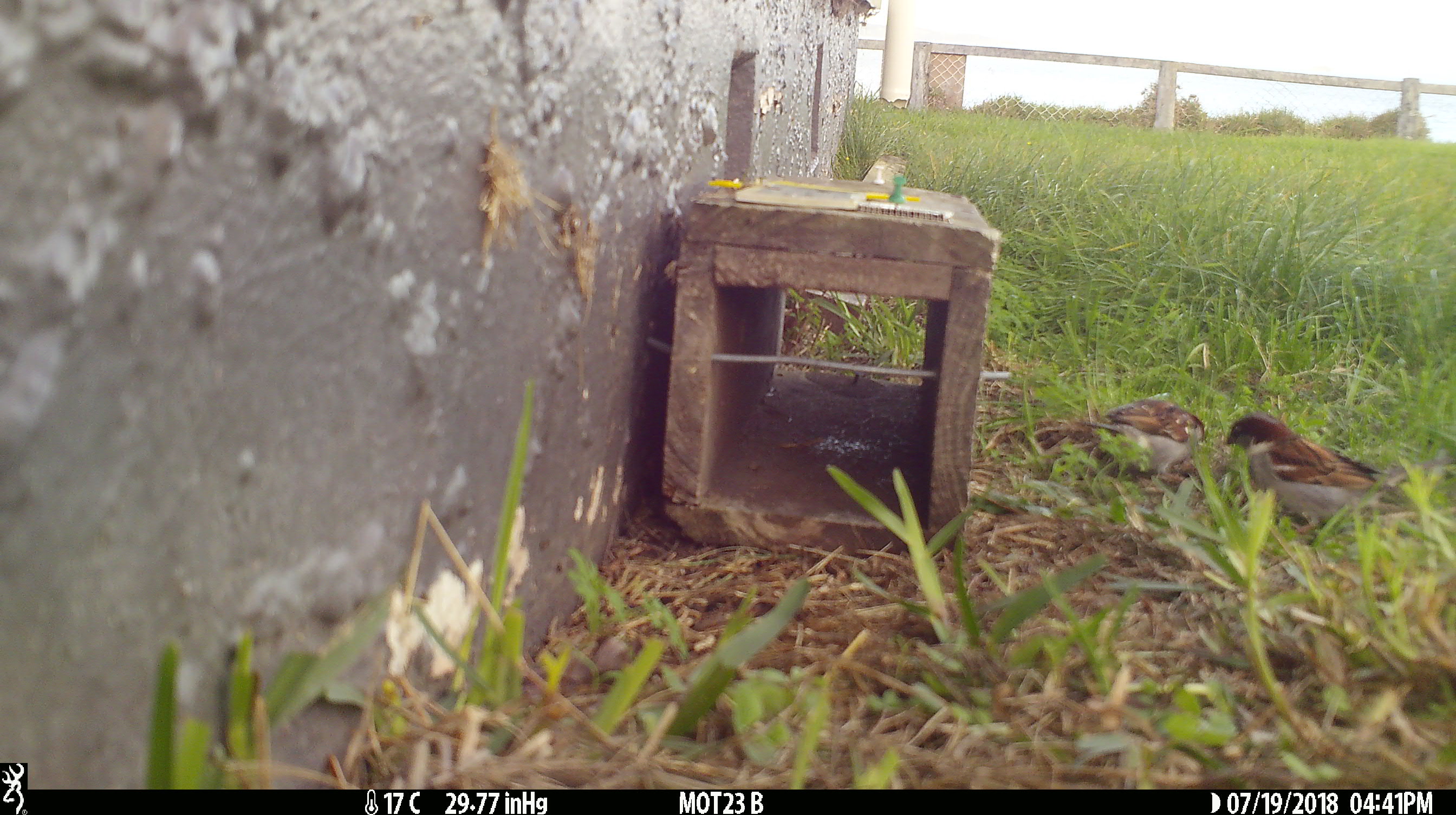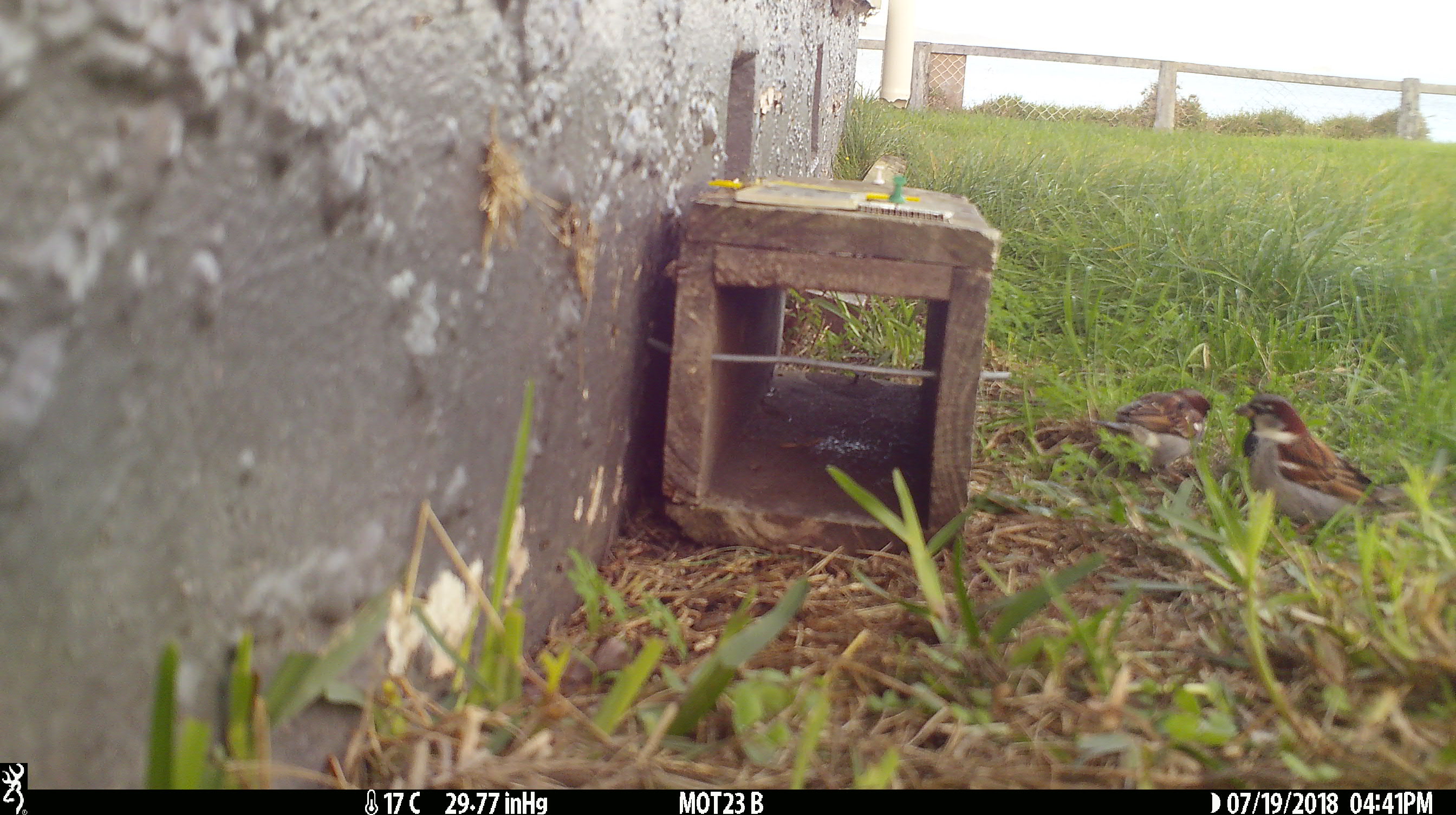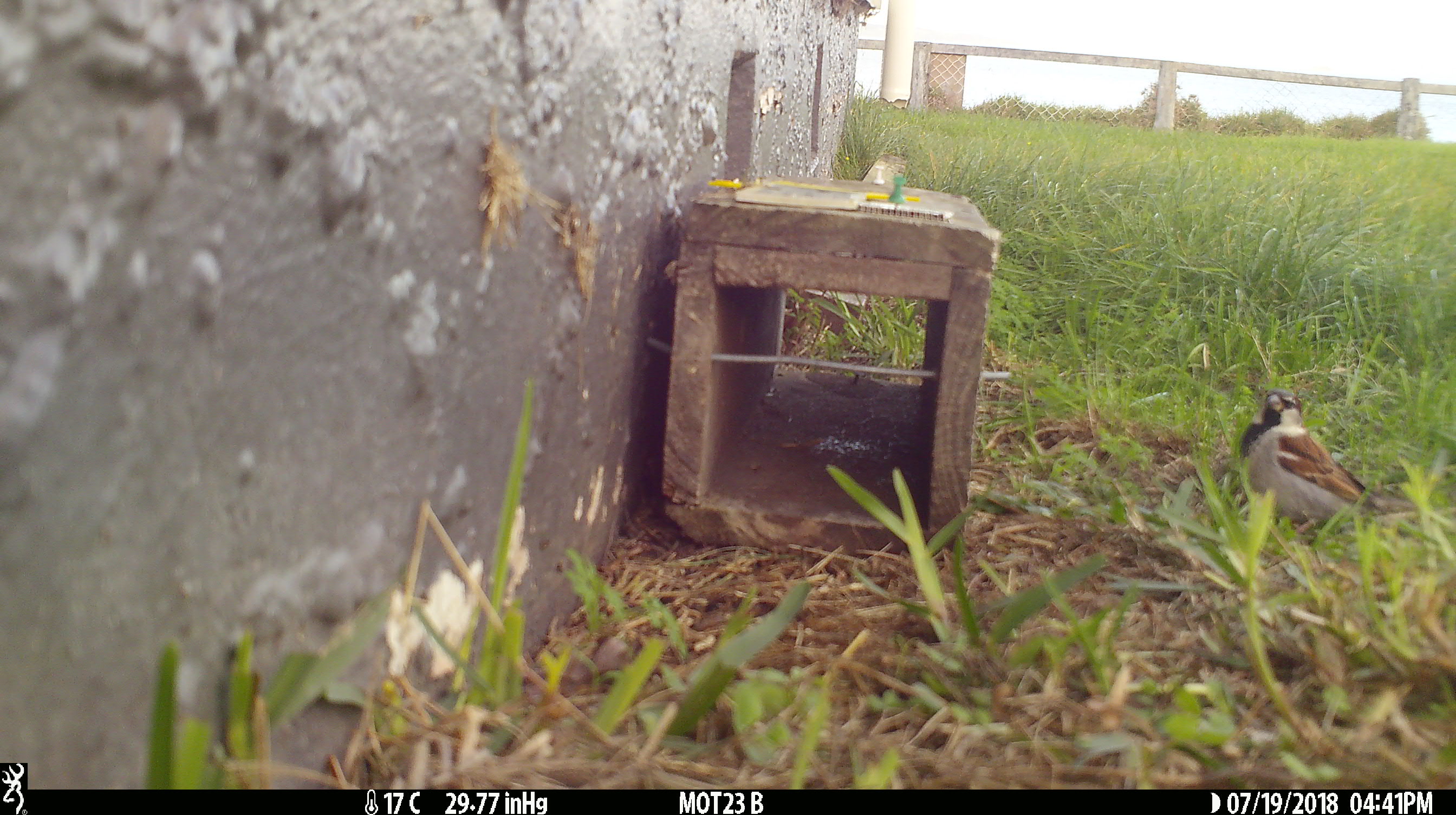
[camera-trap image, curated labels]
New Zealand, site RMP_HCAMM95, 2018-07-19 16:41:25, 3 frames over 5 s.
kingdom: Animalia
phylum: Chordata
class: Aves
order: Passeriformes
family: Passeridae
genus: Passer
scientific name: Passer domesticus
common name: house sparrow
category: sparrow